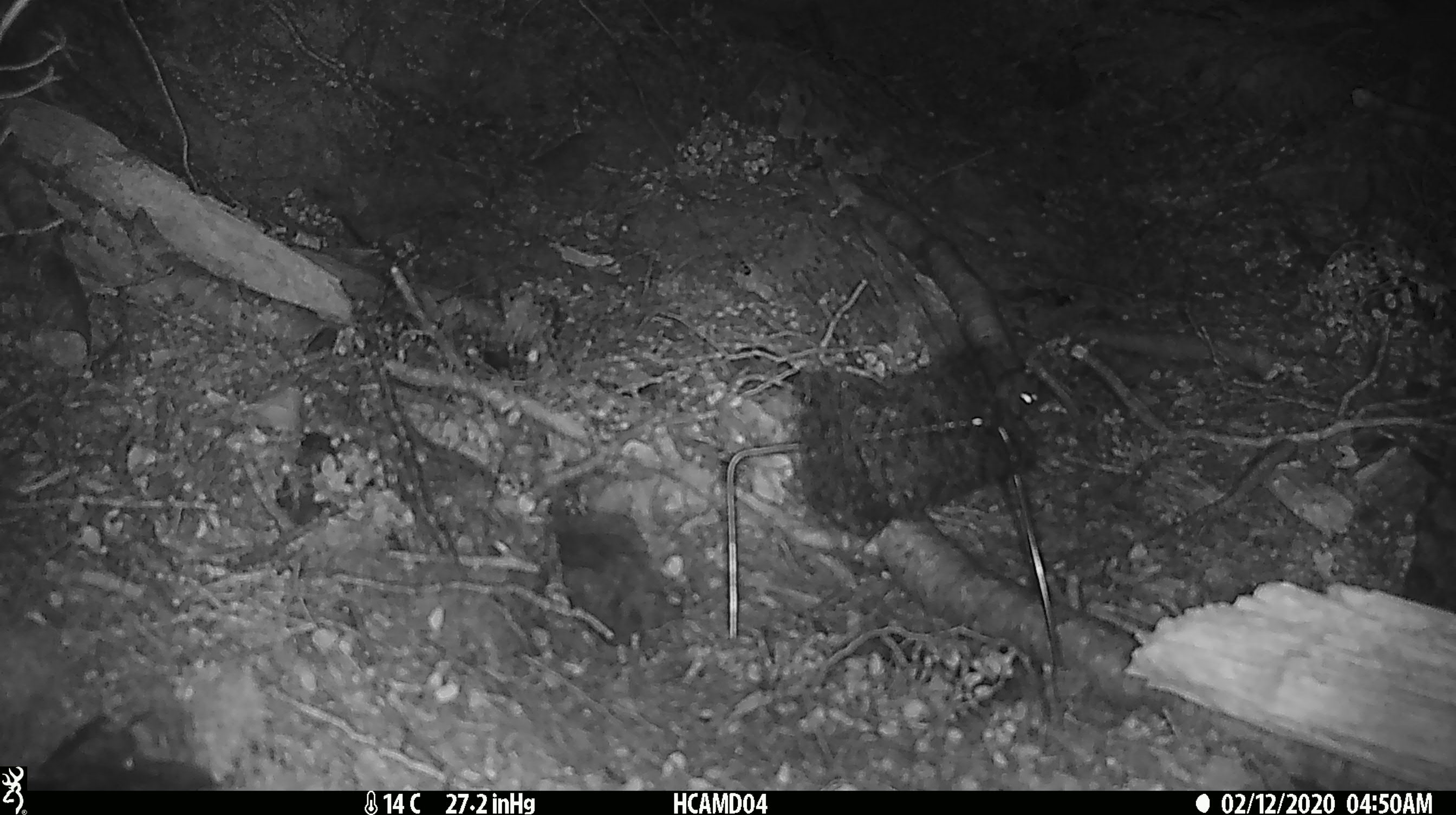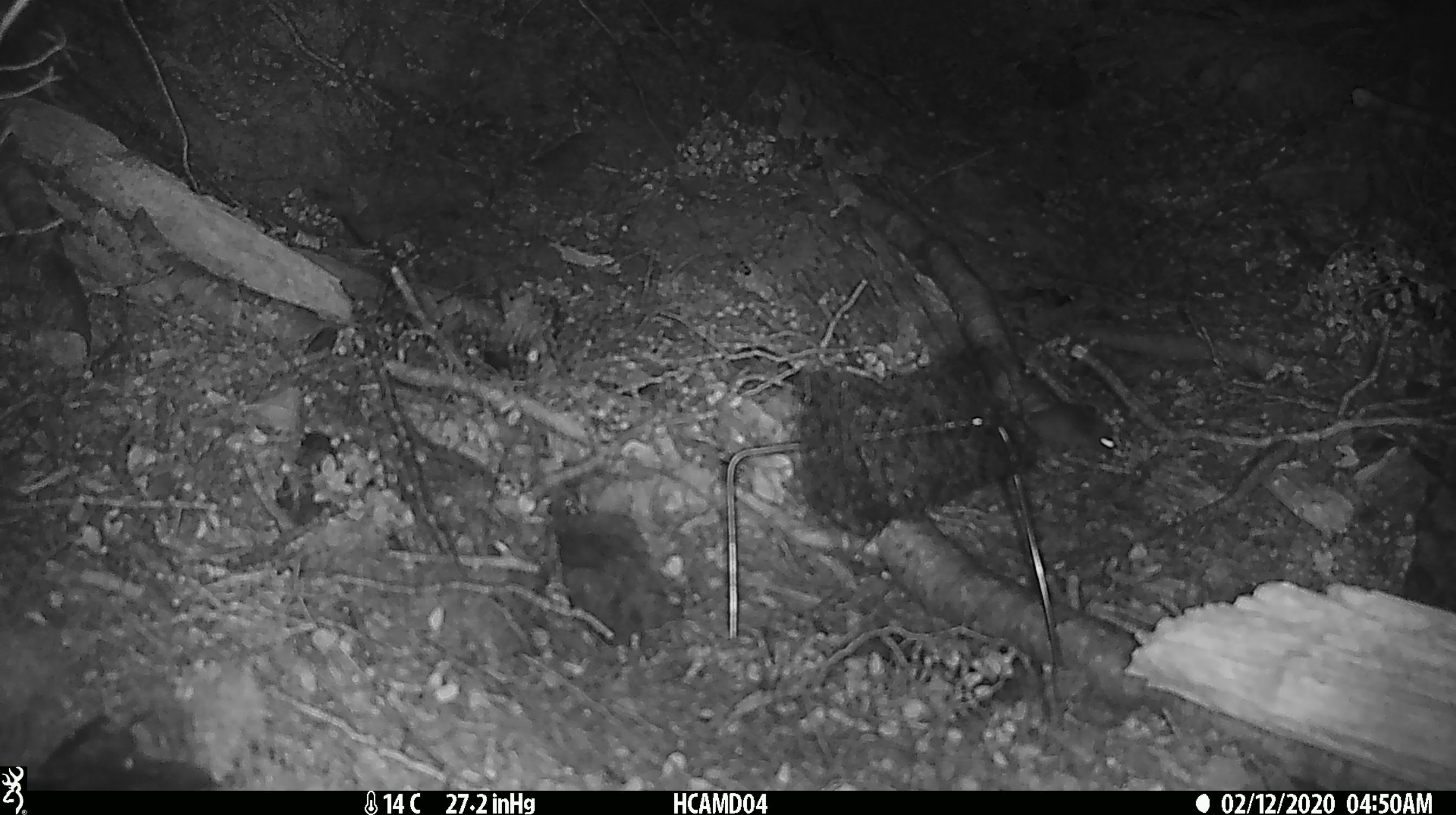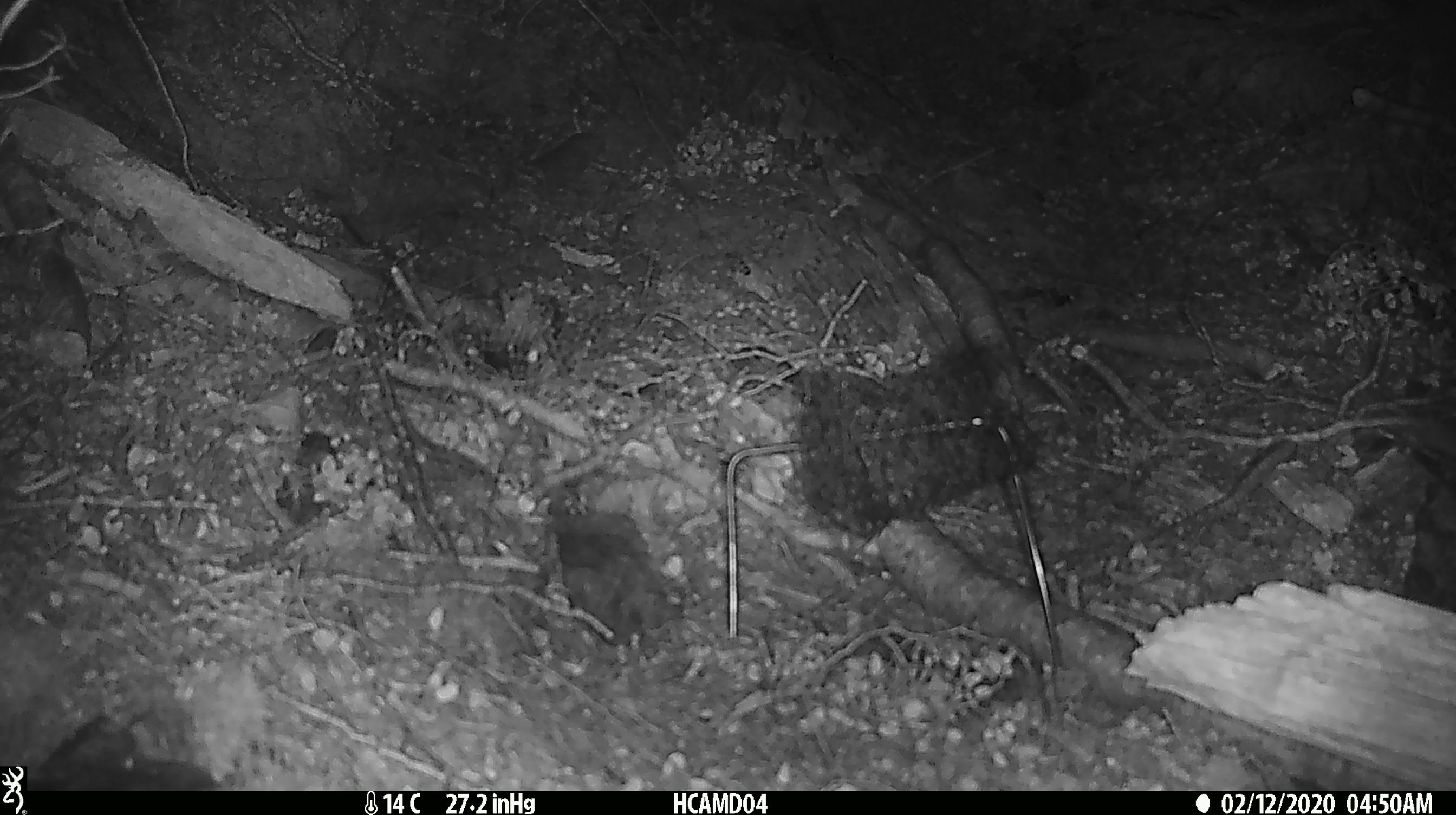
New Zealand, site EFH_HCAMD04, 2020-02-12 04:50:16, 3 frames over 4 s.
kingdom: Animalia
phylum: Chordata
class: Mammalia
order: Rodentia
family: Muridae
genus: Mus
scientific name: Mus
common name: mouse